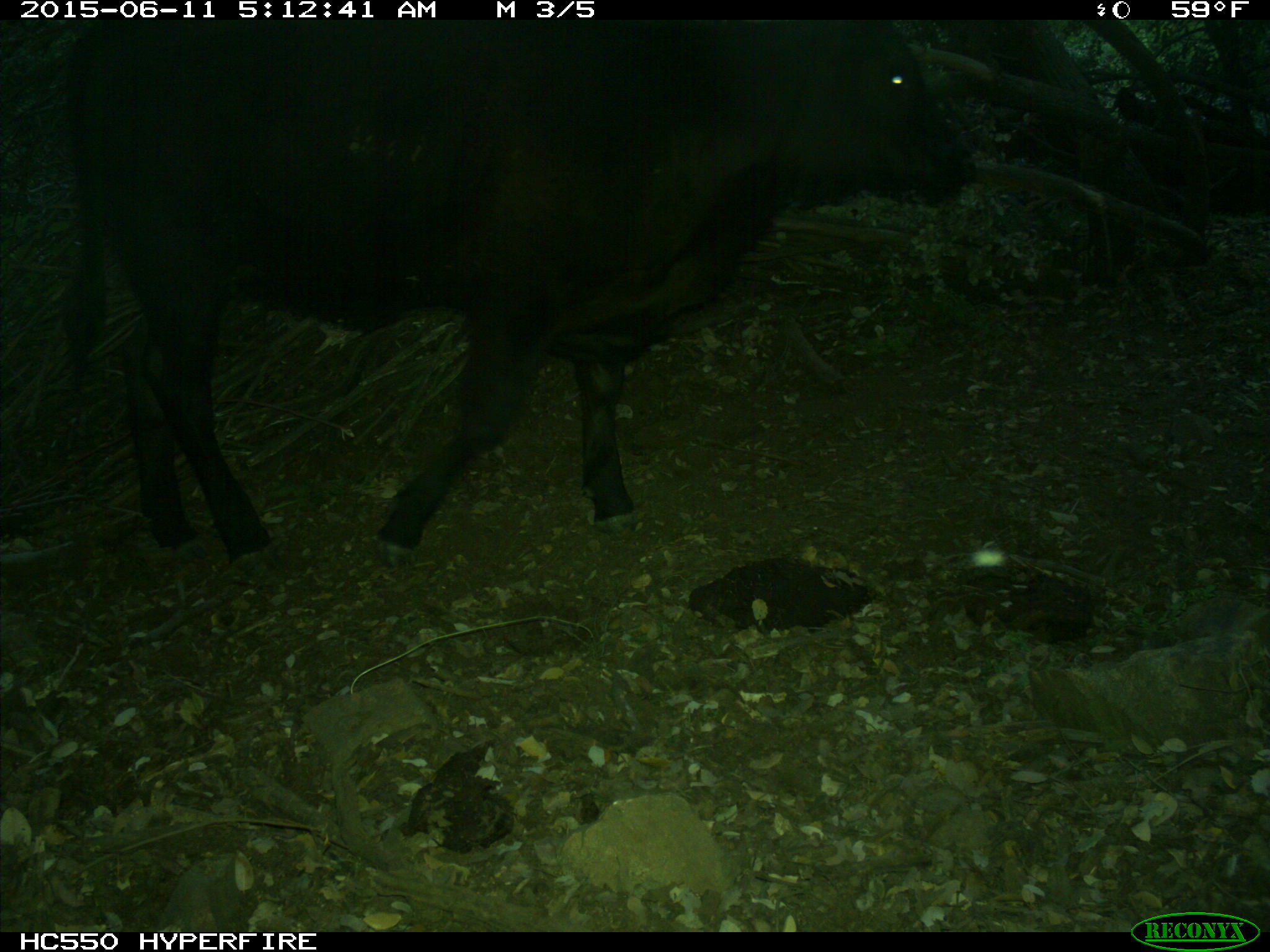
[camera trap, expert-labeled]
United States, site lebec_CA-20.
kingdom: Animalia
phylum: Chordata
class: Mammalia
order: Artiodactyla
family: Bovidae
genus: Bos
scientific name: Bos taurus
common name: domestic cow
Bos taurus (domestic cow).